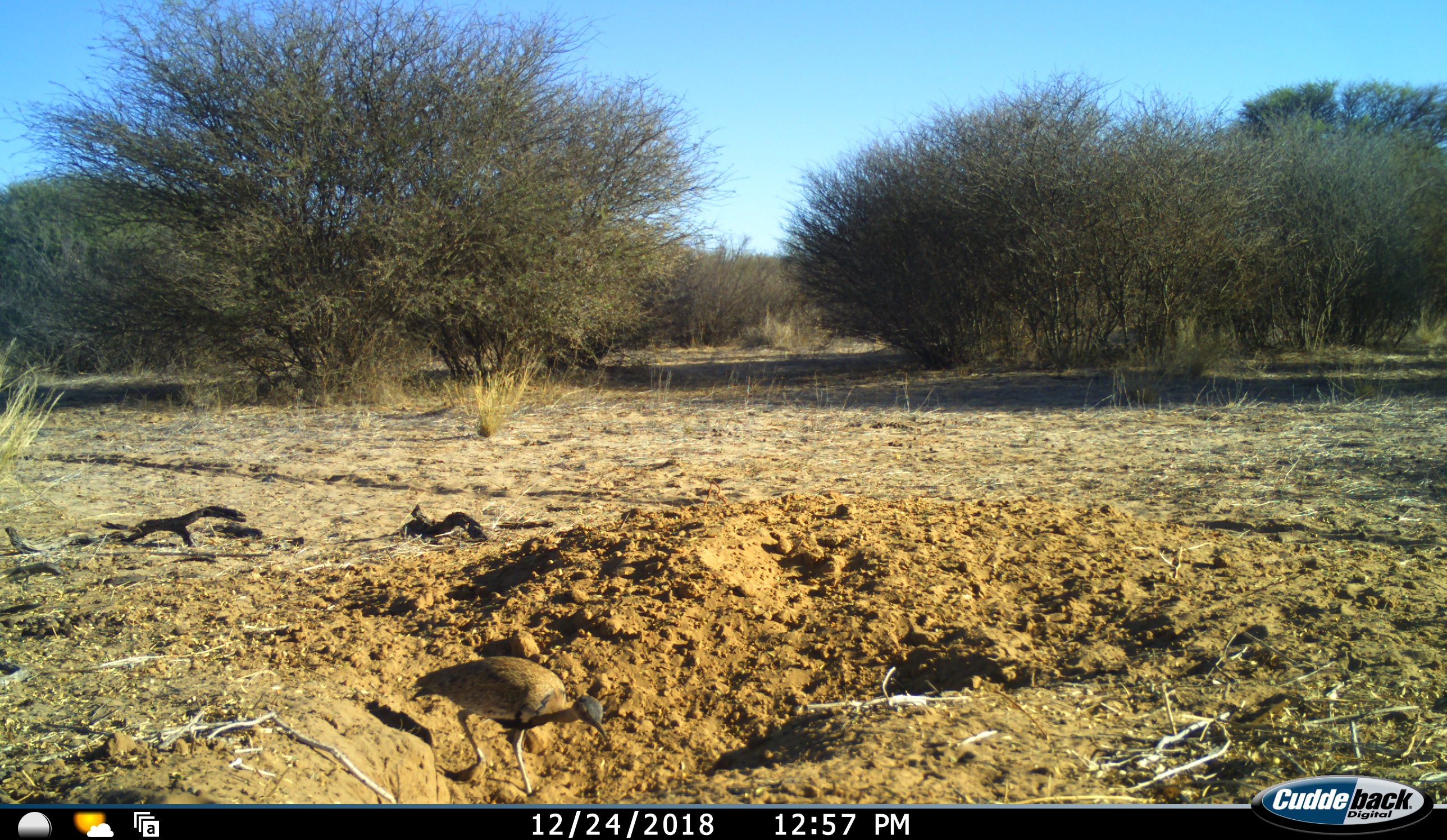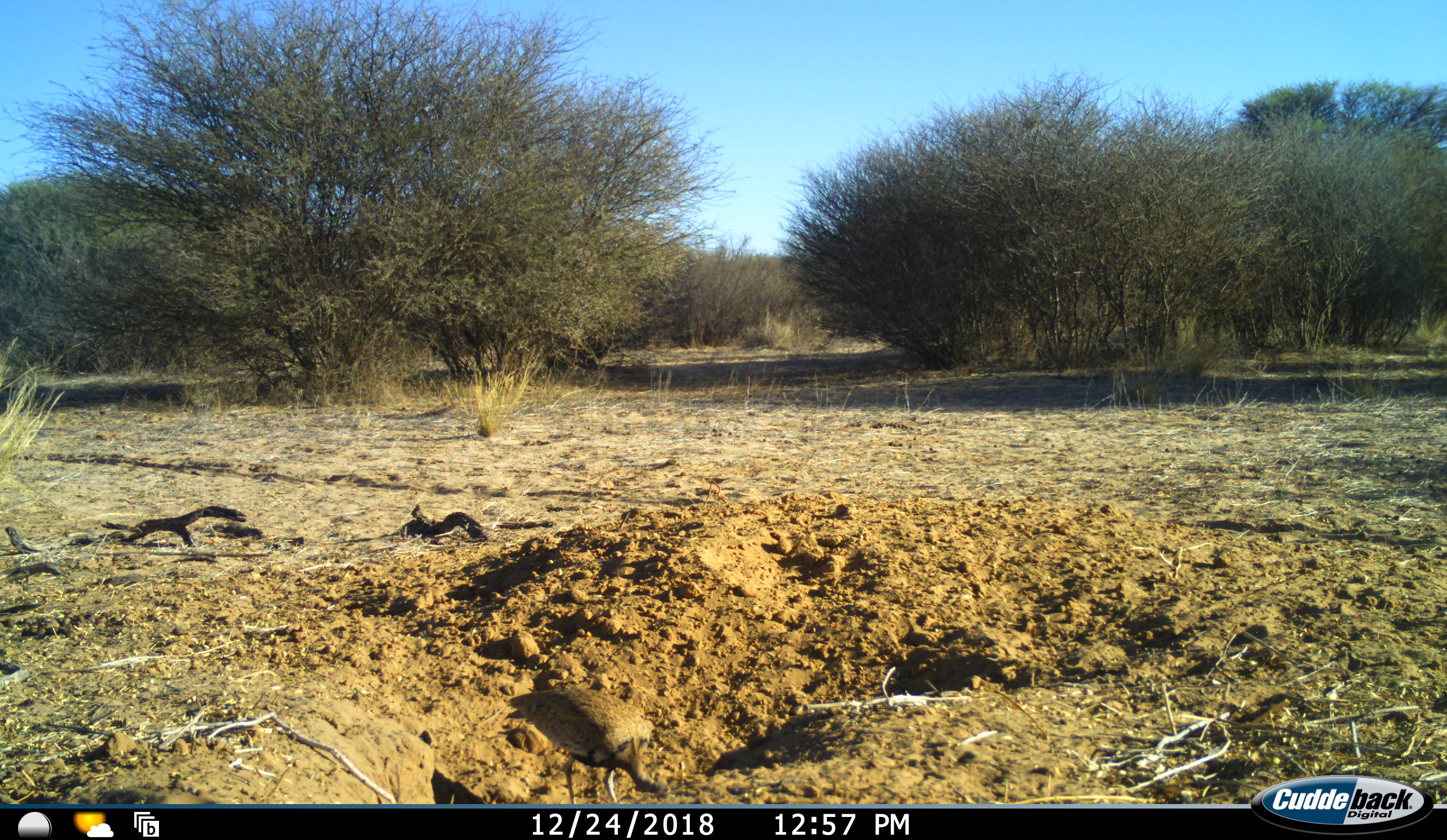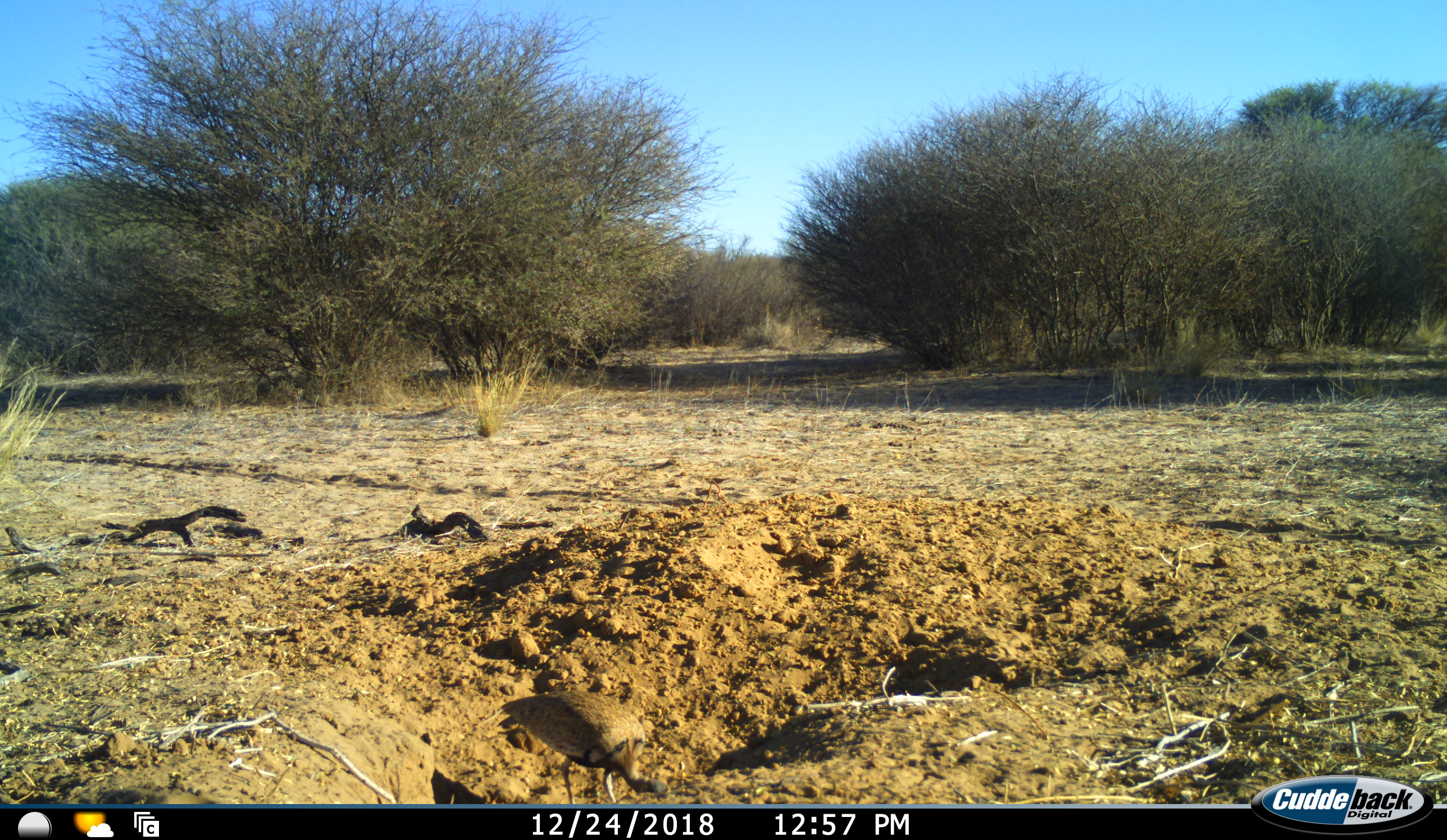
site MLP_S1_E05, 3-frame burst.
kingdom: Animalia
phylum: Chordata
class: Aves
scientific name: Aves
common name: bird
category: birdother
Birdother (bird) (Aves), count 1. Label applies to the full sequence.